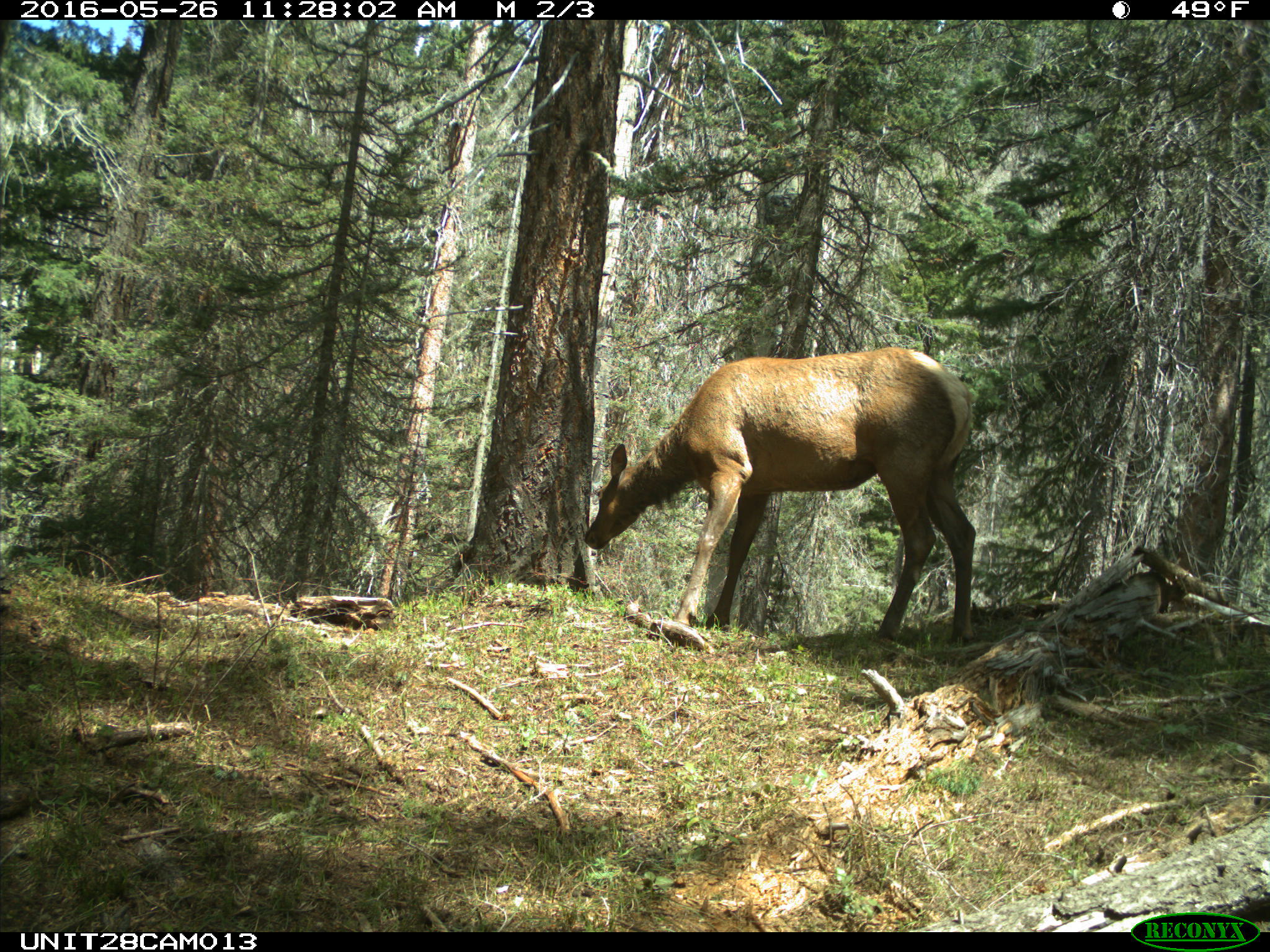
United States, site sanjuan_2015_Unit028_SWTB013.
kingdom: Animalia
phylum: Chordata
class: Mammalia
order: Artiodactyla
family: Cervidae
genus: Cervus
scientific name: Cervus elaphus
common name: red deer